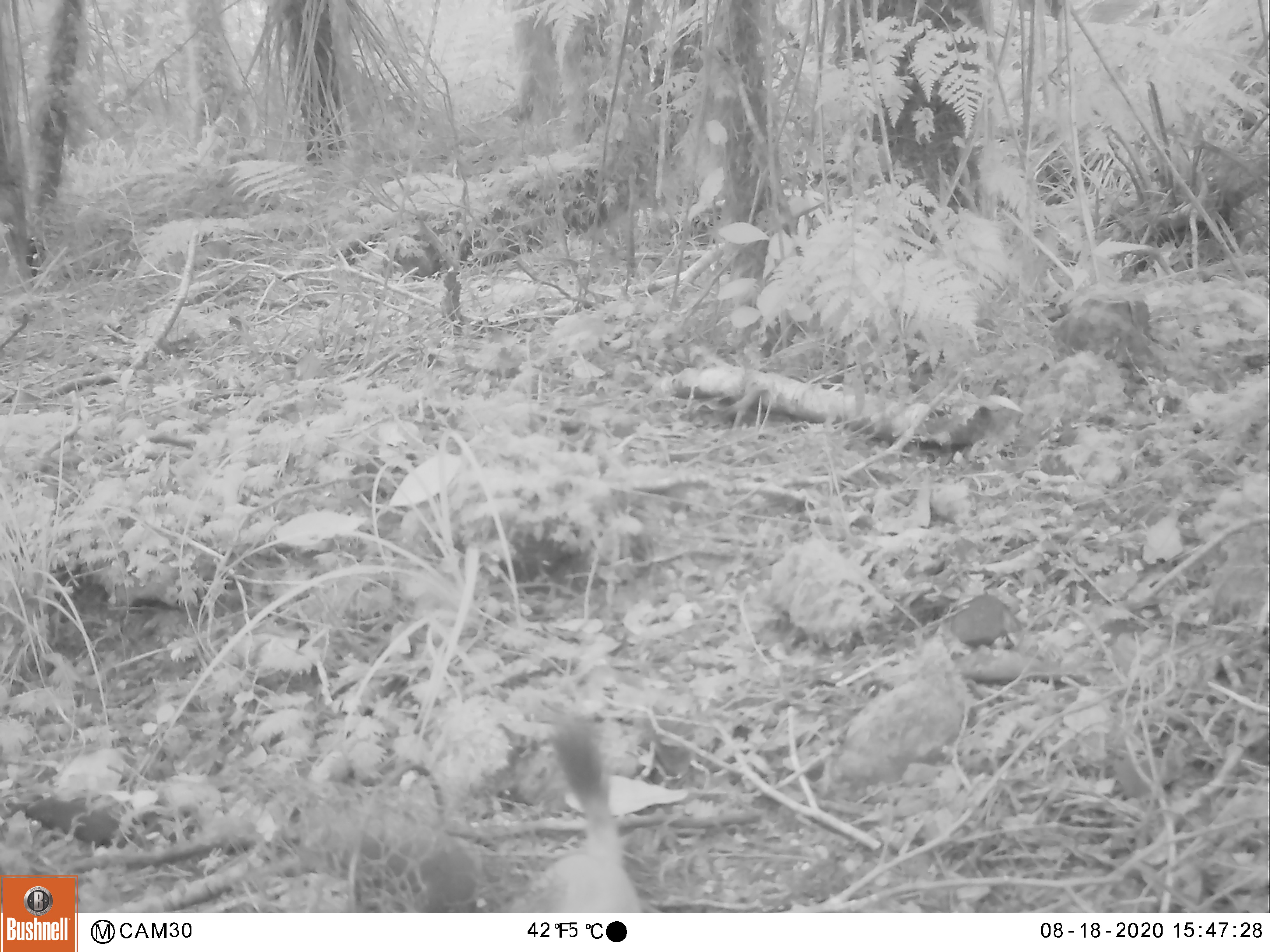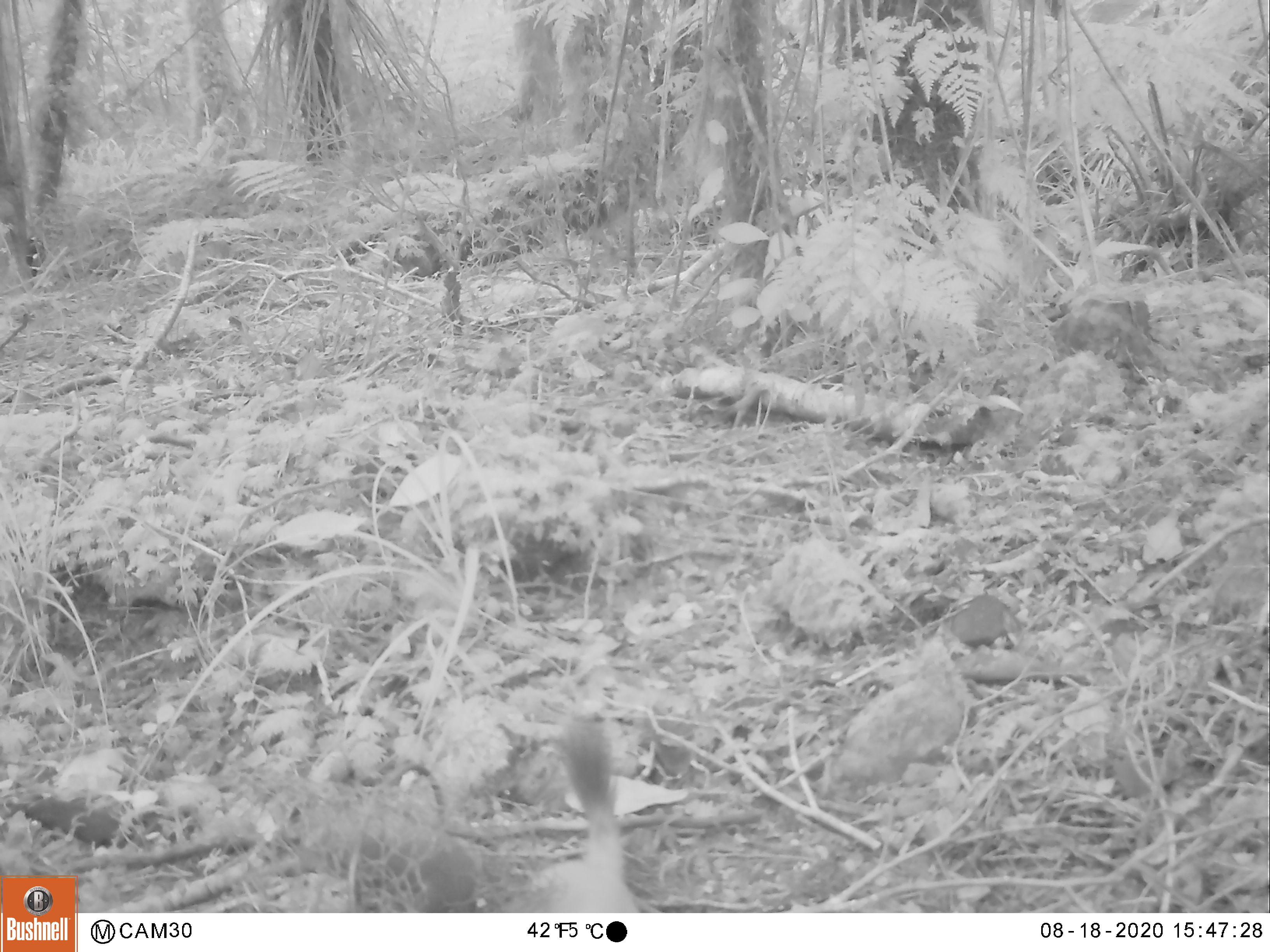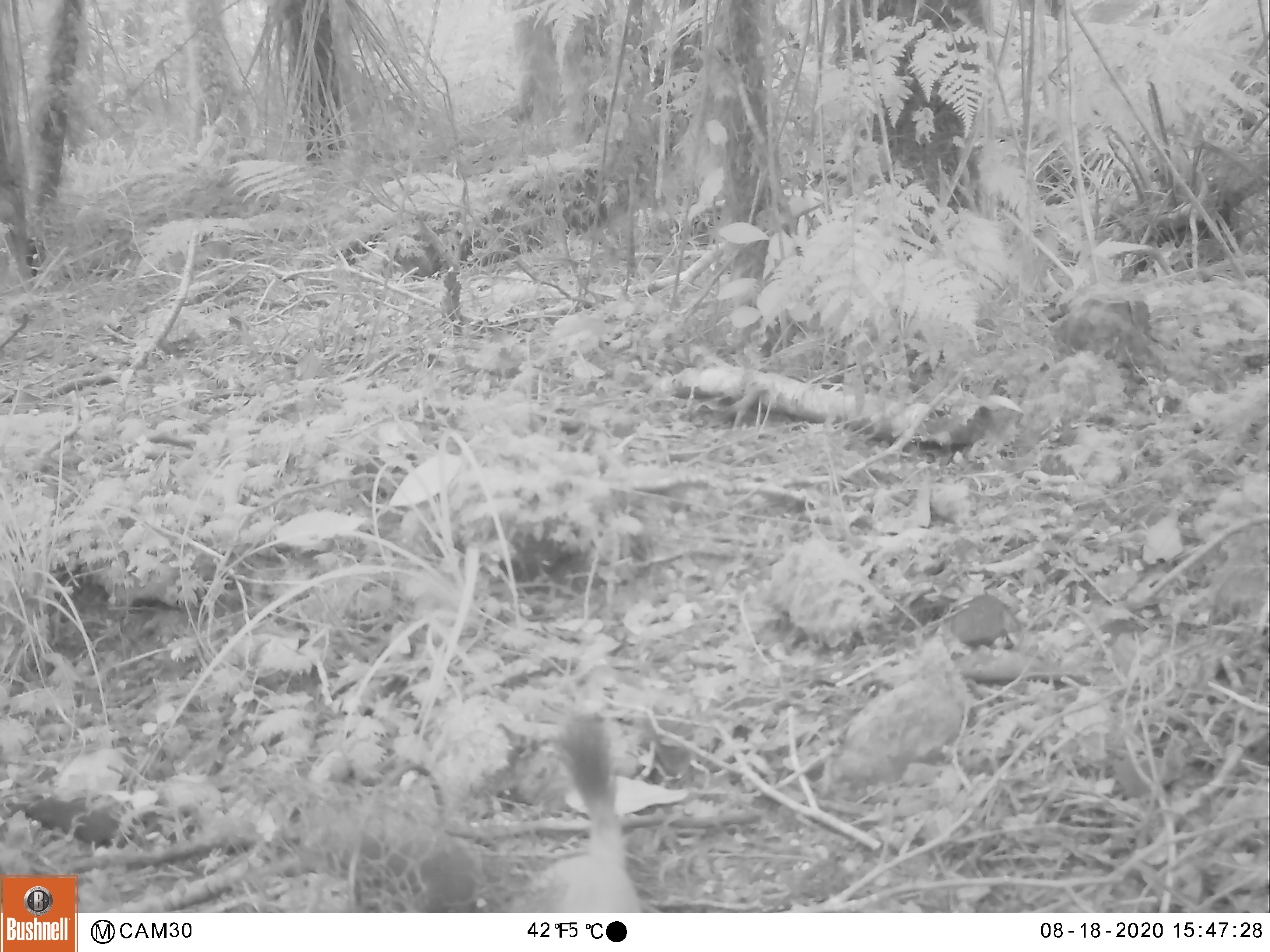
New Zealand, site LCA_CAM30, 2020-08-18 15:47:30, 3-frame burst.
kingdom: Animalia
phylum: Chordata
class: Mammalia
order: Carnivora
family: Mustelidae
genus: Mustela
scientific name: Mustela erminea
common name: stoat